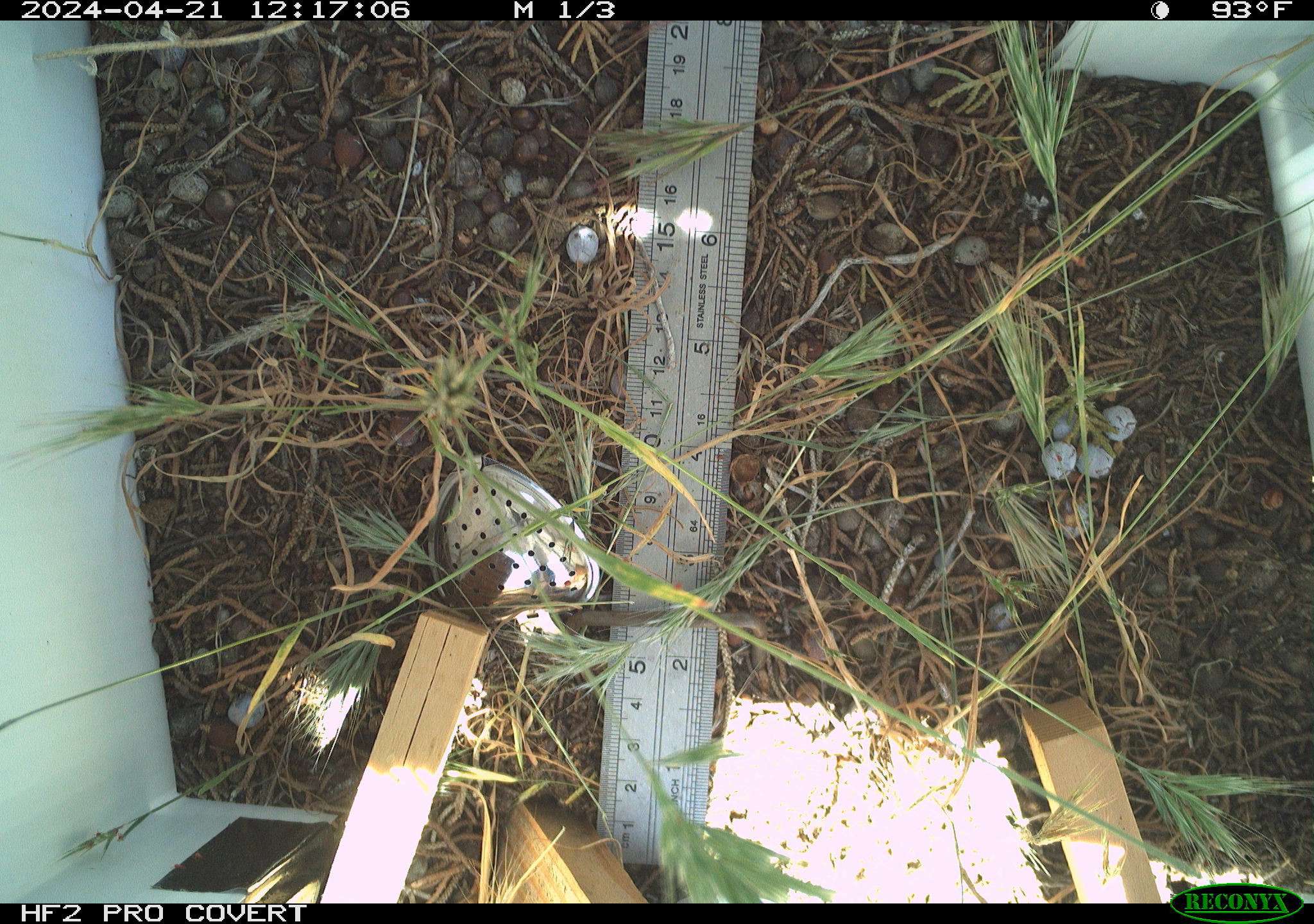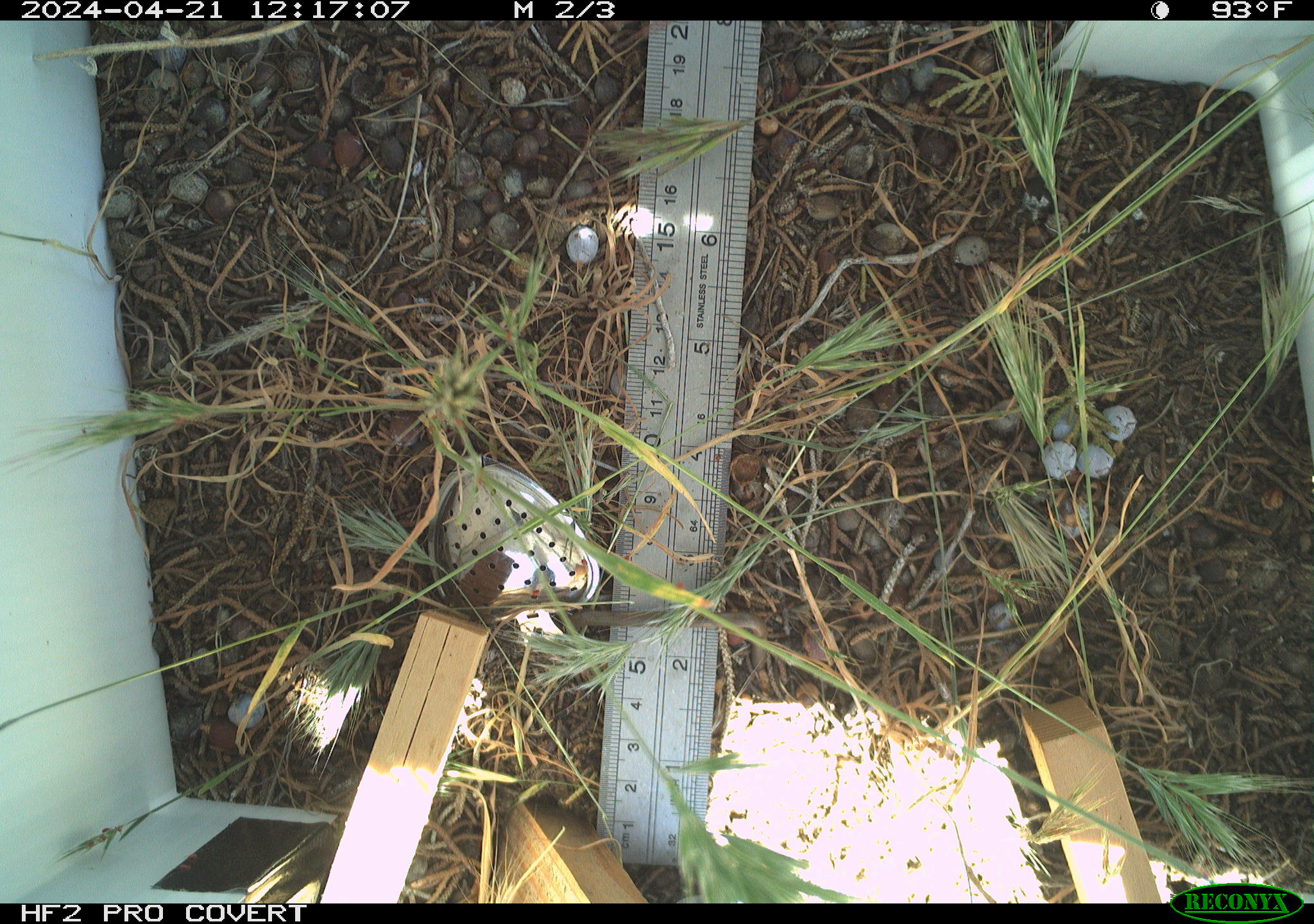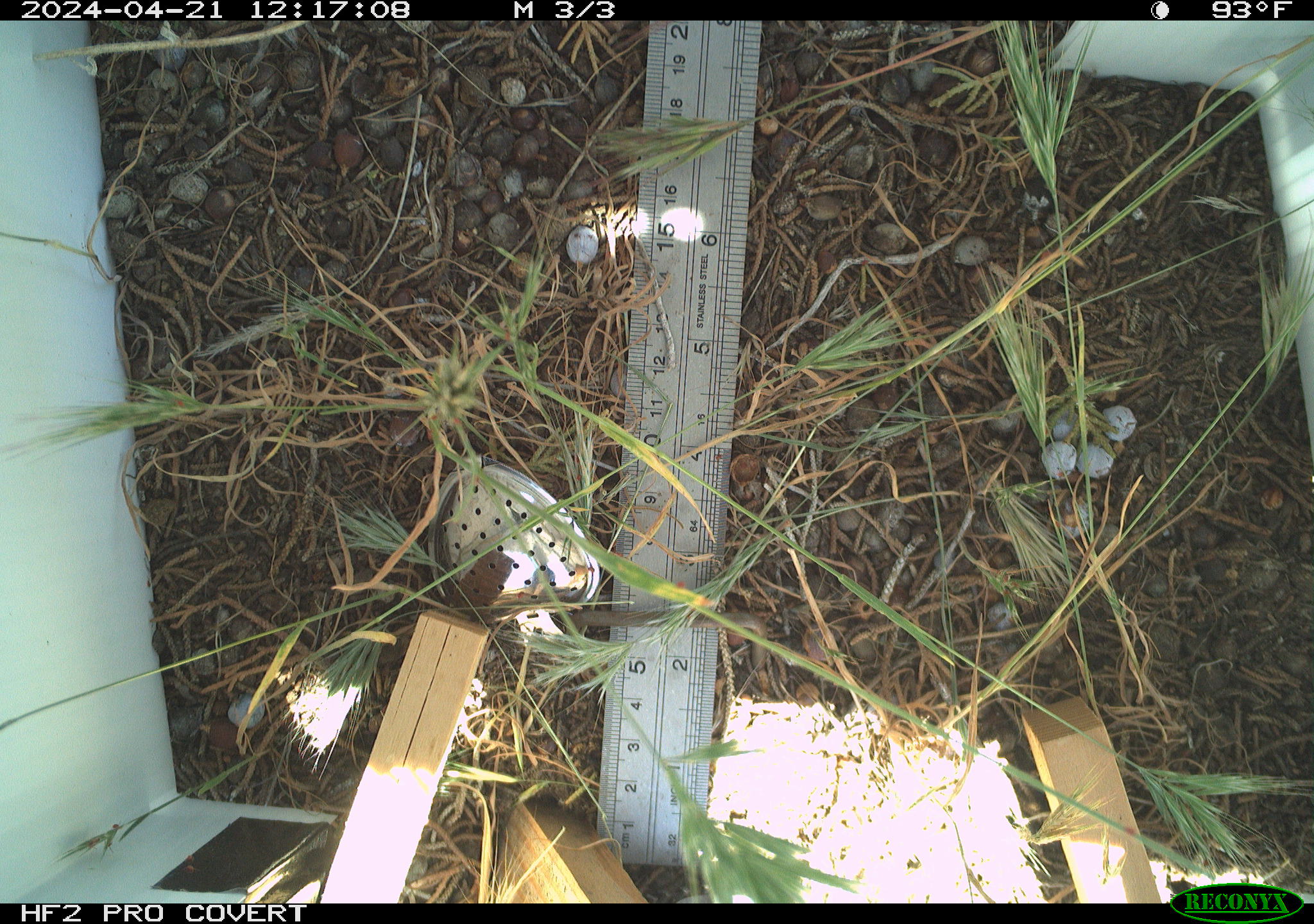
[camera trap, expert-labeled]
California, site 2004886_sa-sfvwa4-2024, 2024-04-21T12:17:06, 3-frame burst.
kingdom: Animalia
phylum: Arthropoda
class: Insecta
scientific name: Insecta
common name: insect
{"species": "insect (Insecta)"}